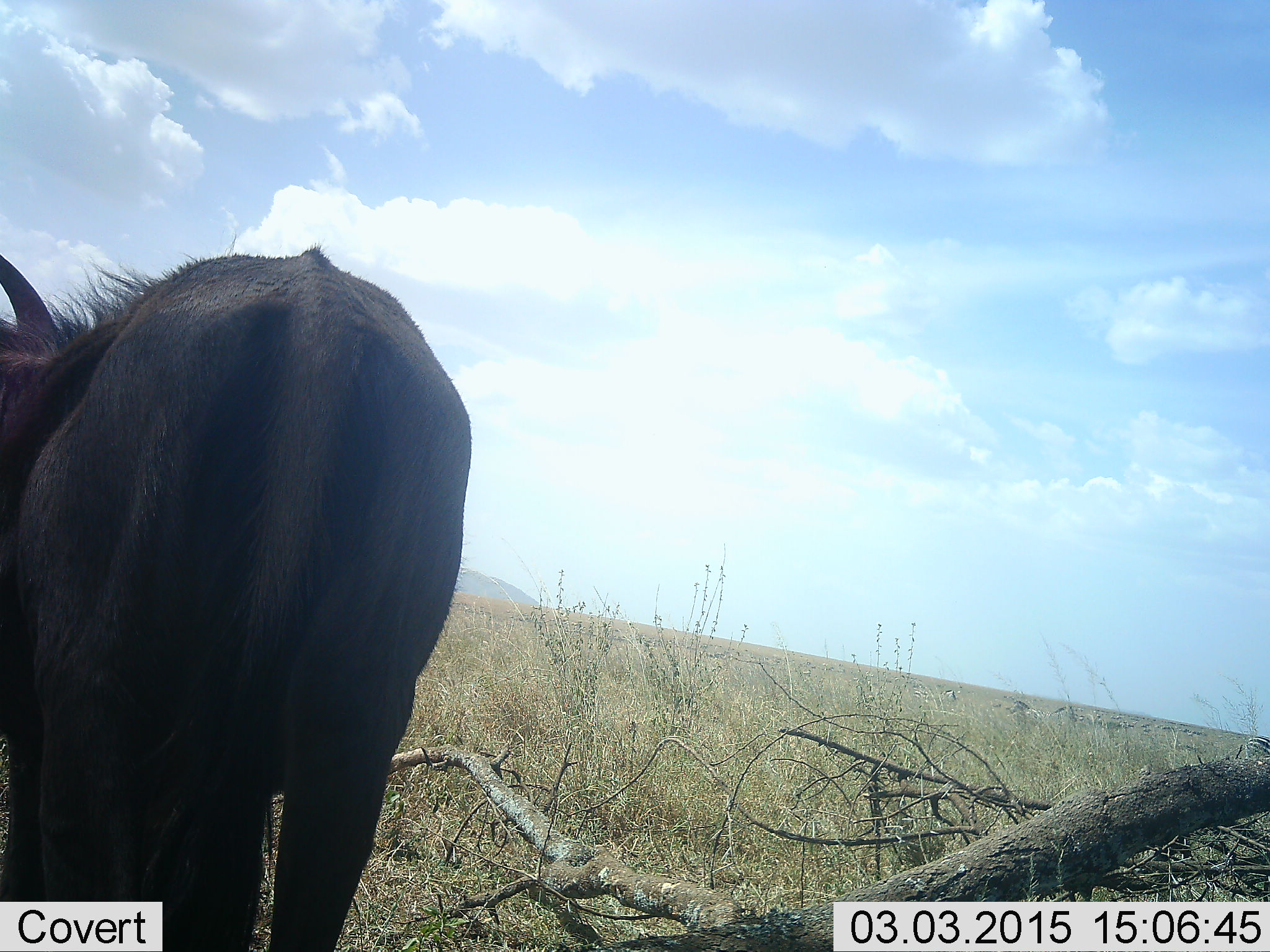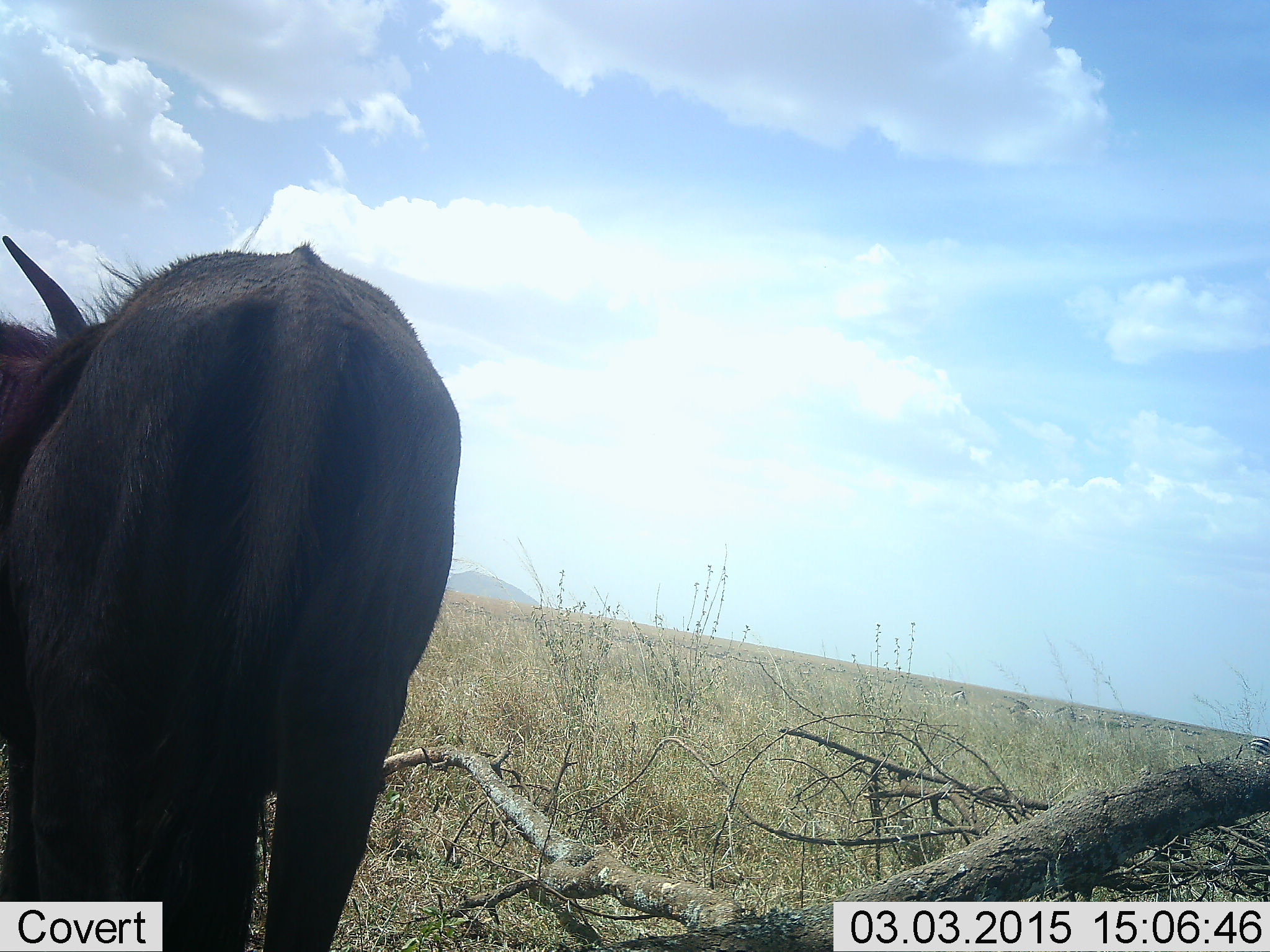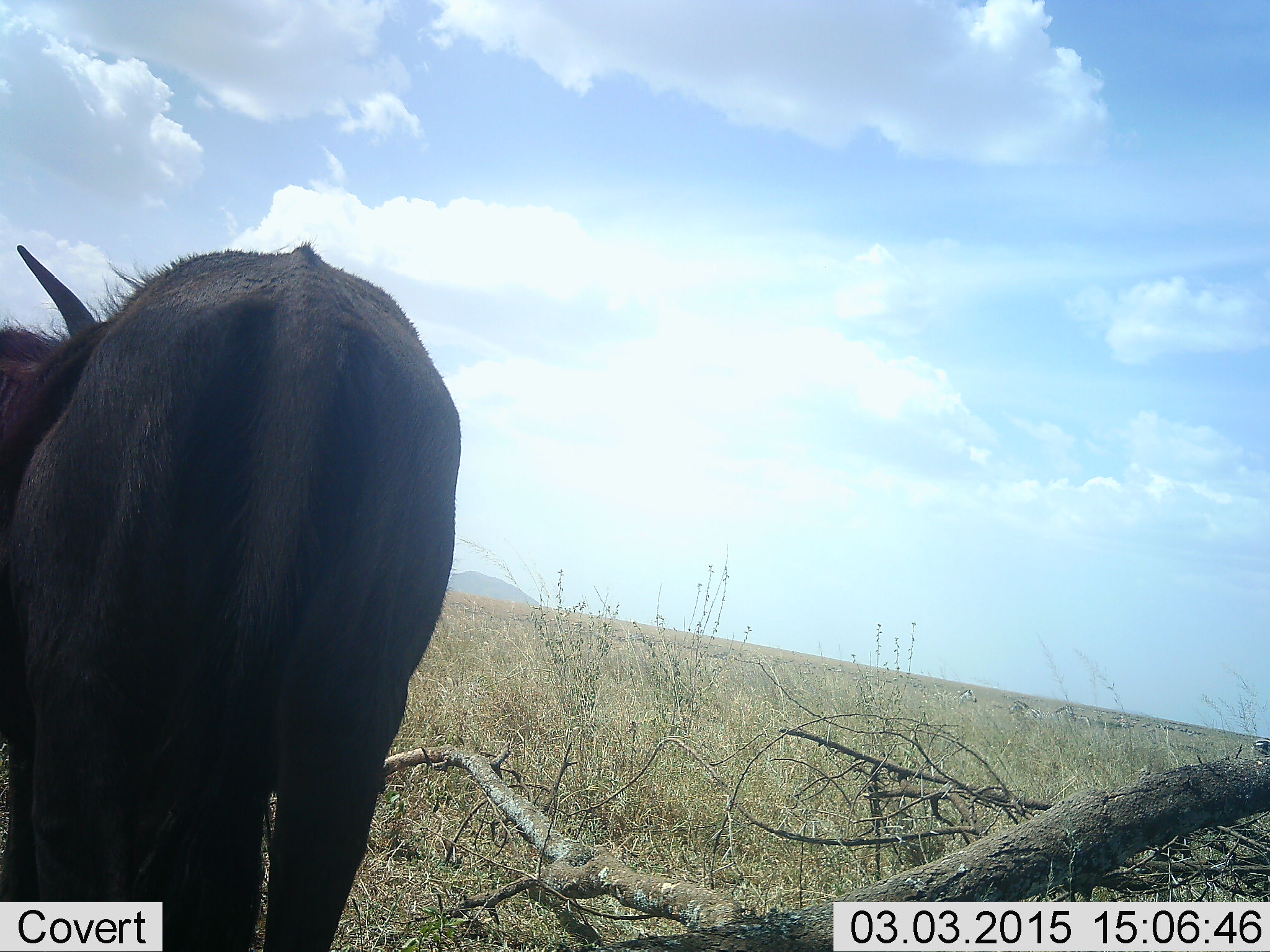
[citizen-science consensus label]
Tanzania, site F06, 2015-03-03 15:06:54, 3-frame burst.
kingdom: Animalia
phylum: Chordata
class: Mammalia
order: Artiodactyla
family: Bovidae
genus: Connochaetes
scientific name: Connochaetes taurinus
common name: blue wildebeest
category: wildebeest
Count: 1.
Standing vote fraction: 91%.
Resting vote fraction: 9%.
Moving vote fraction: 0%.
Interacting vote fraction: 0%.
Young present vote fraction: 0%.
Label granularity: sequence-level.